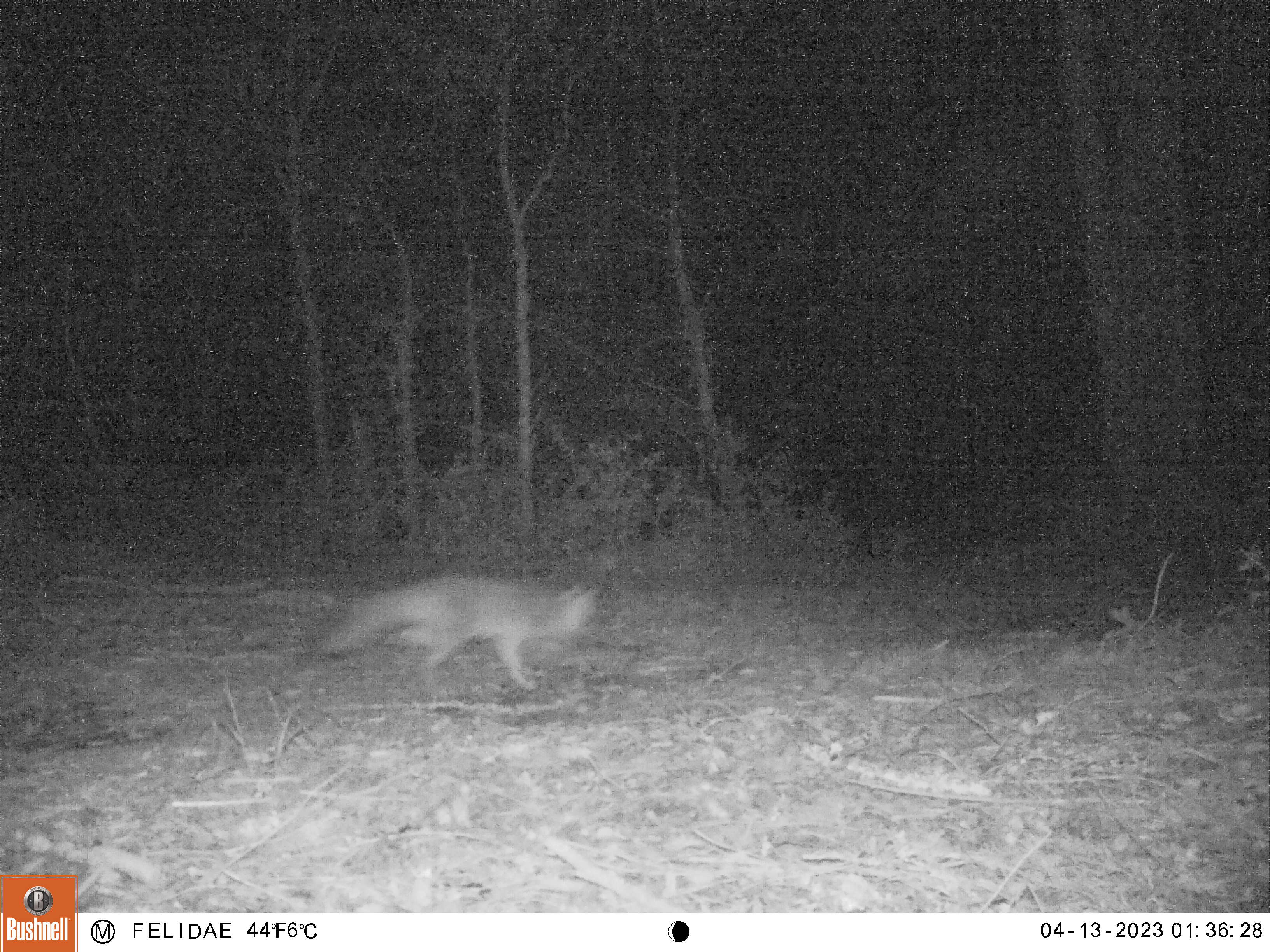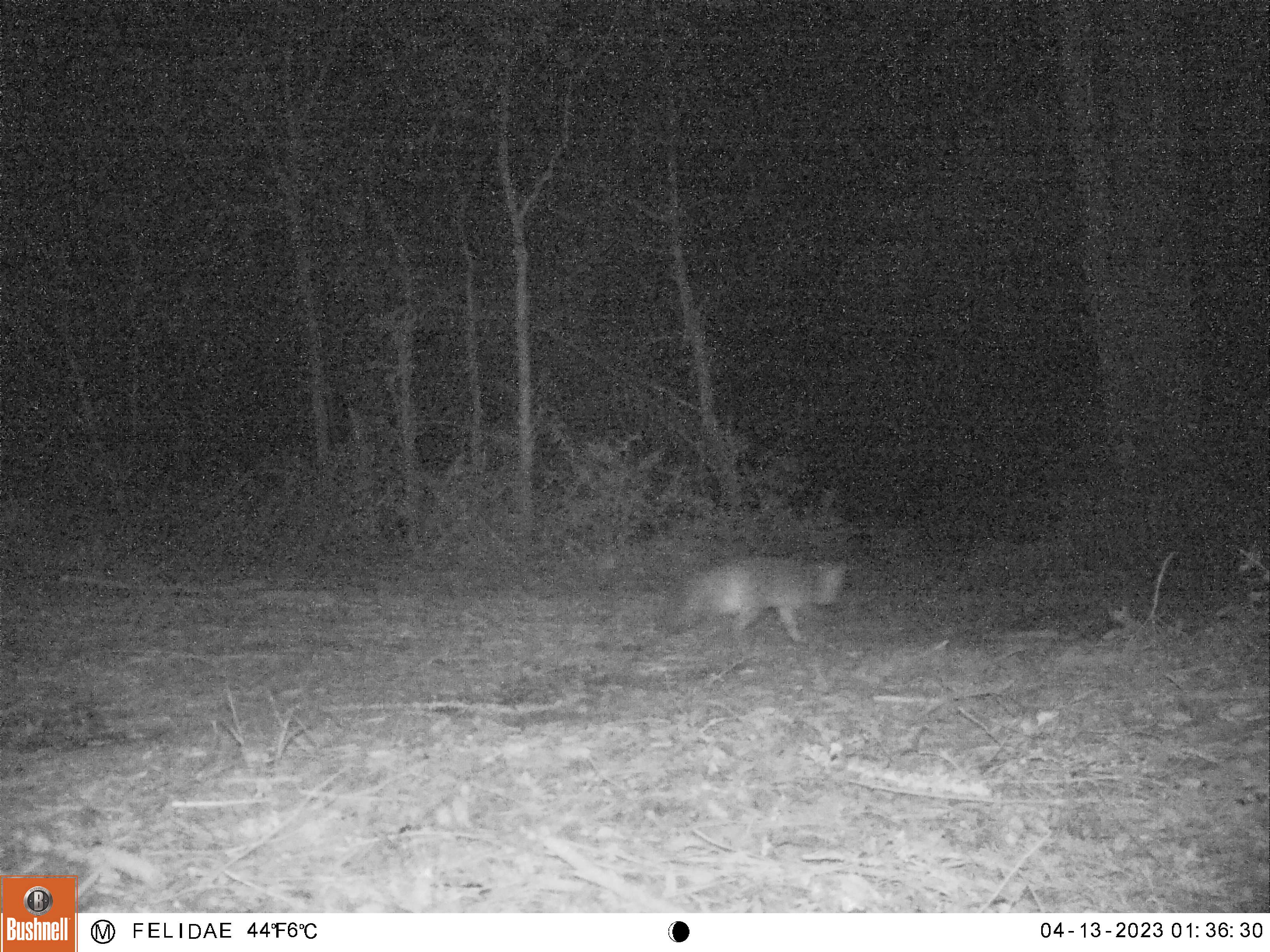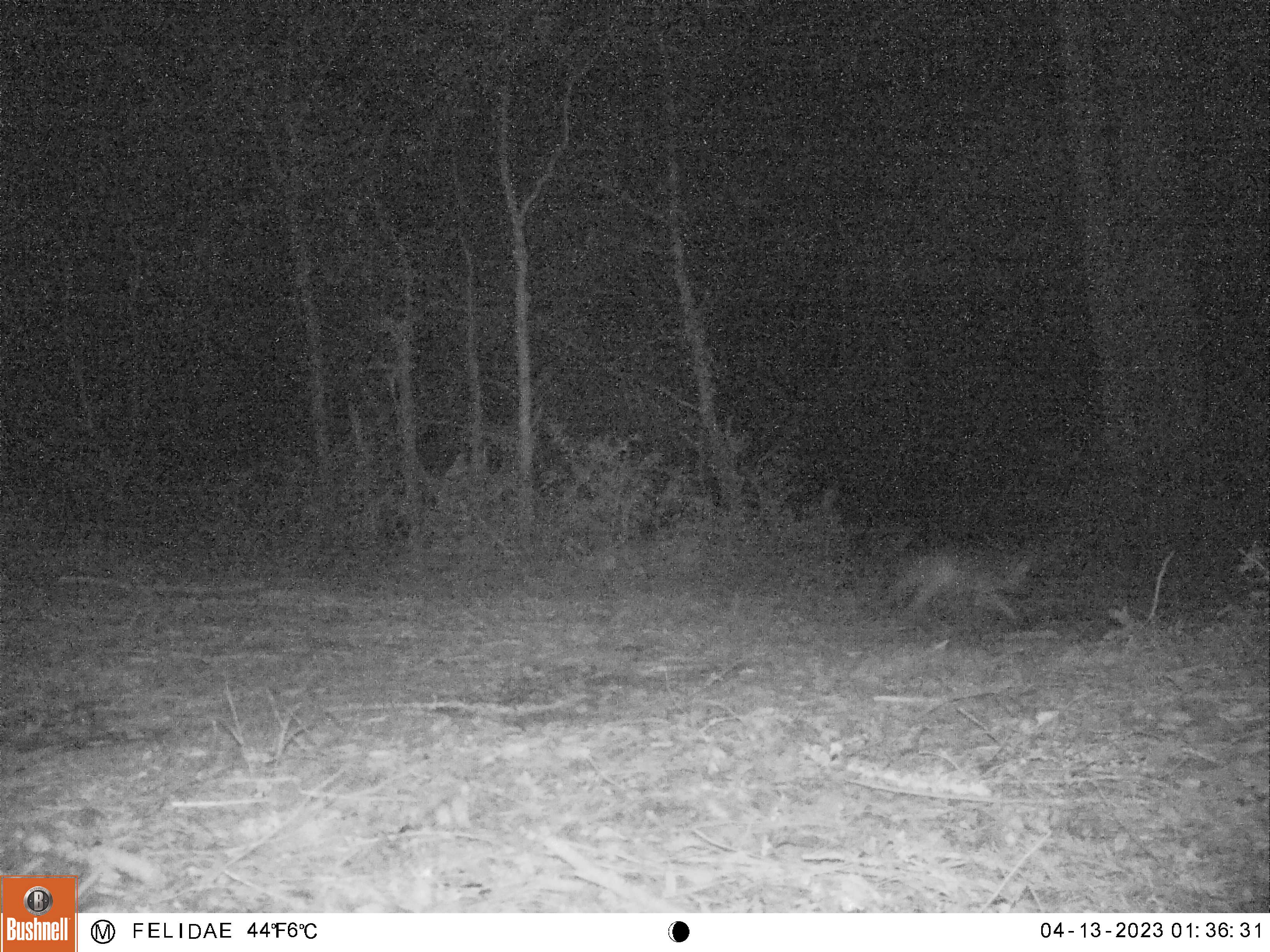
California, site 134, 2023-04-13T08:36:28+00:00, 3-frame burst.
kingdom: Animalia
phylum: Chordata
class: Mammalia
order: Carnivora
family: Canidae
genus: Urocyon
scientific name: Urocyon cinereoargenteus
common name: gray fox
Gray fox (Urocyon cinereoargenteus).